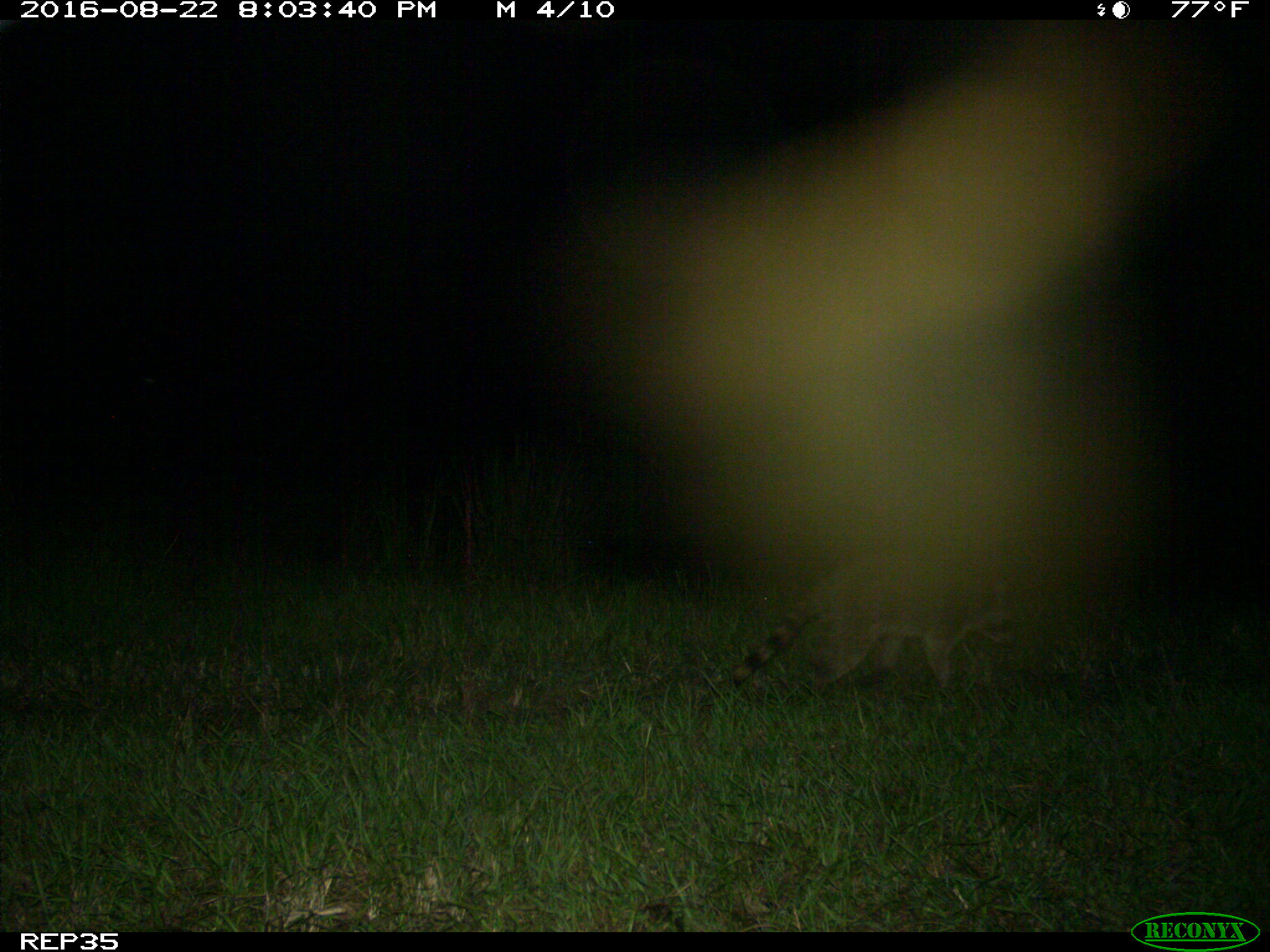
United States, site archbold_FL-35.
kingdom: Animalia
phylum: Chordata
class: Mammalia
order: Carnivora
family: Procyonidae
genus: Procyon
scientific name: Procyon lotor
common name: common raccoon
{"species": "Procyon lotor (common raccoon)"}